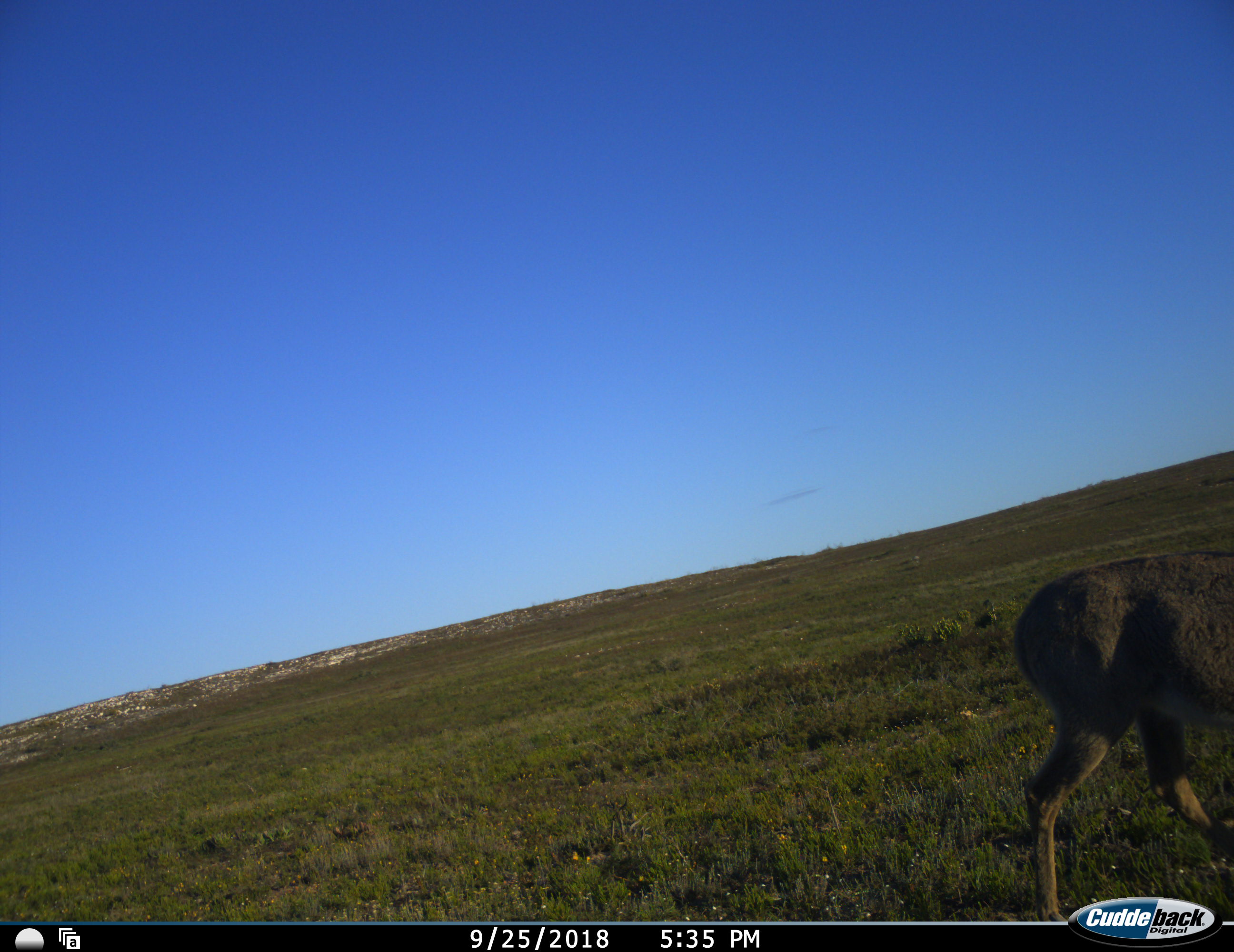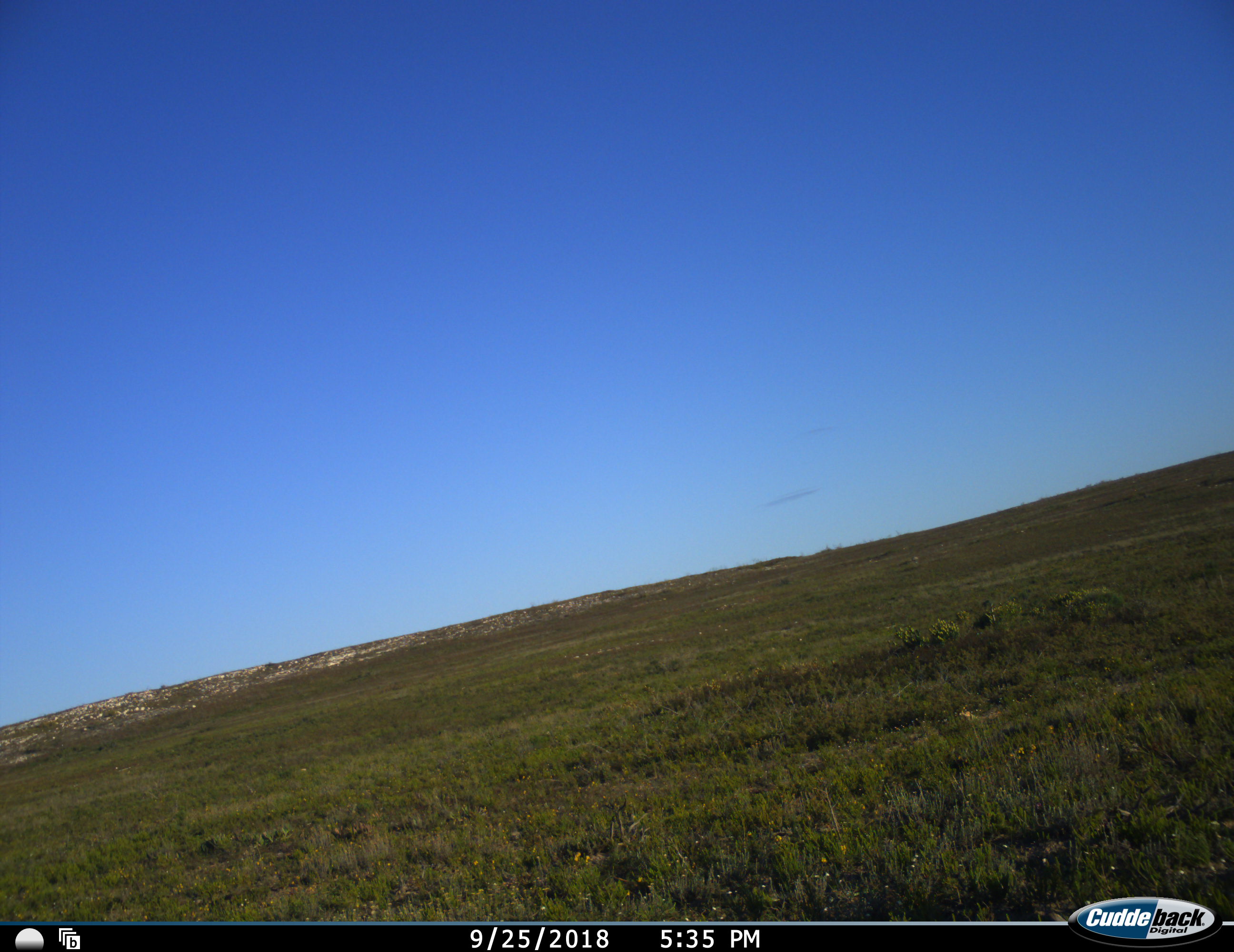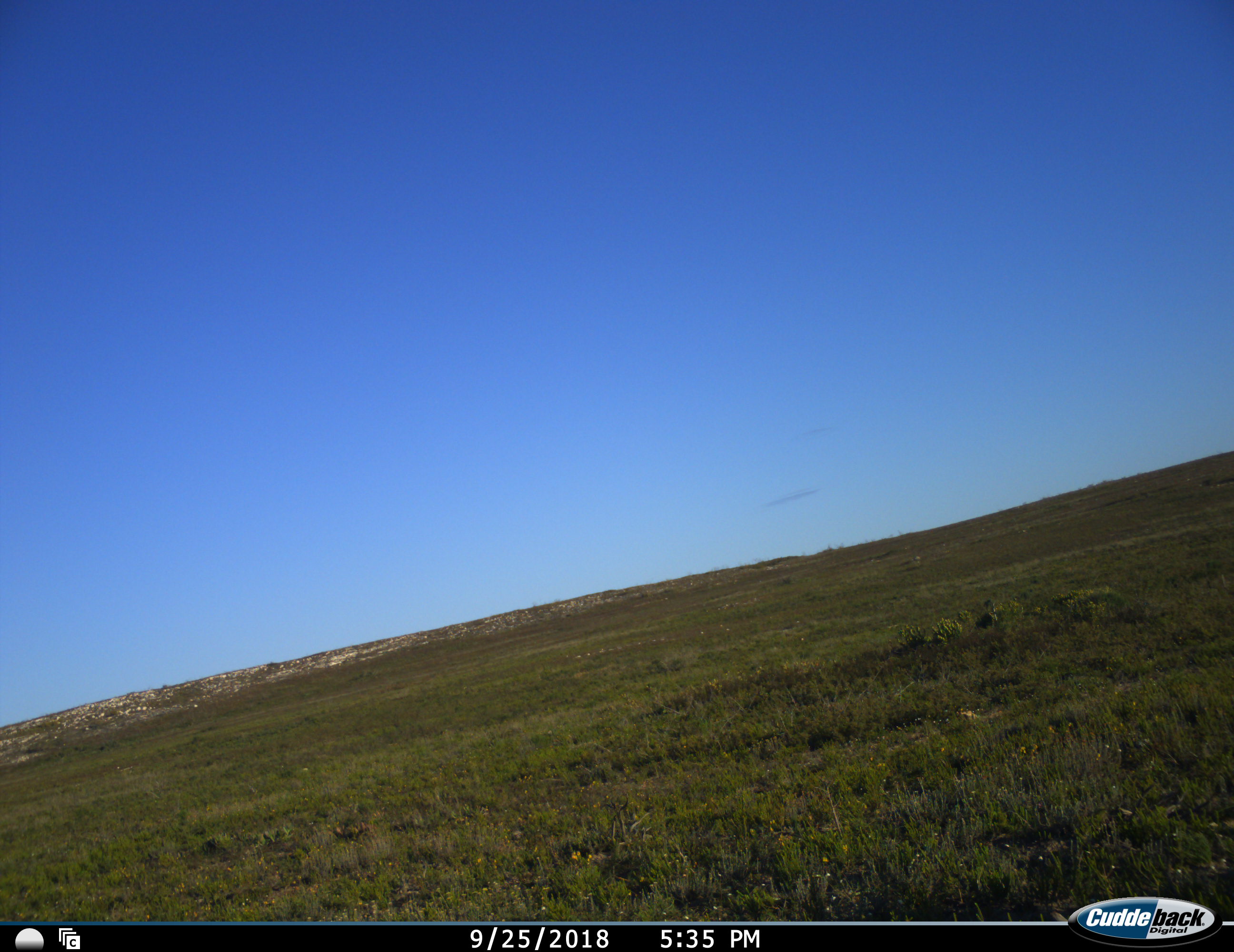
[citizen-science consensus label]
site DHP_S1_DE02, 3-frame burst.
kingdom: Animalia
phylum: Chordata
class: Mammalia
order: Artiodactyla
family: Bovidae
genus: Pelea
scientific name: Pelea capreolus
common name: grey rhebok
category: rhebokgrey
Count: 1.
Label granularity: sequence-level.